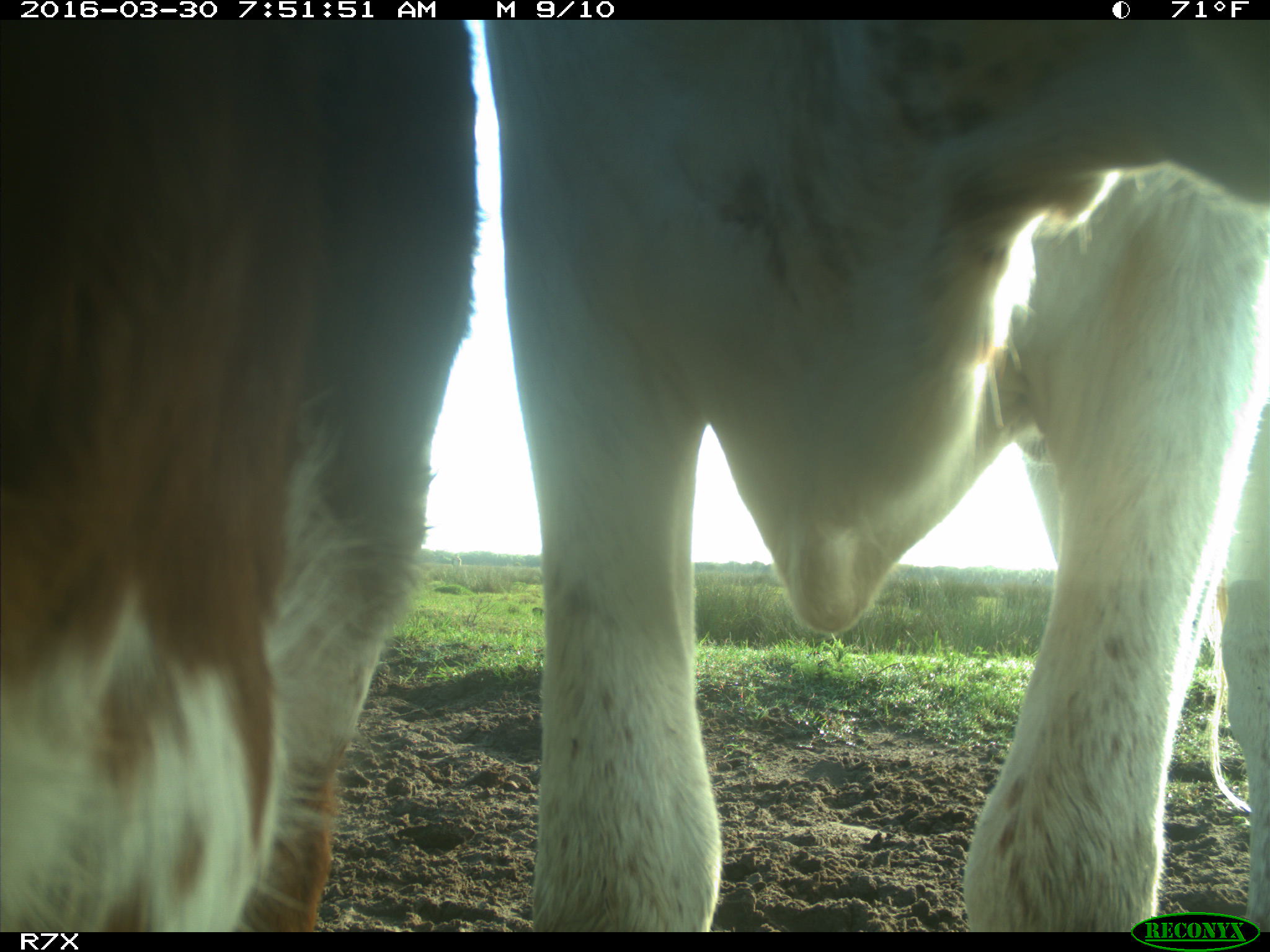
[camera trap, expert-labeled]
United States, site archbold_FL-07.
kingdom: Animalia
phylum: Chordata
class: Mammalia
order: Artiodactyla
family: Bovidae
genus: Bos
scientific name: Bos taurus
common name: domestic cow